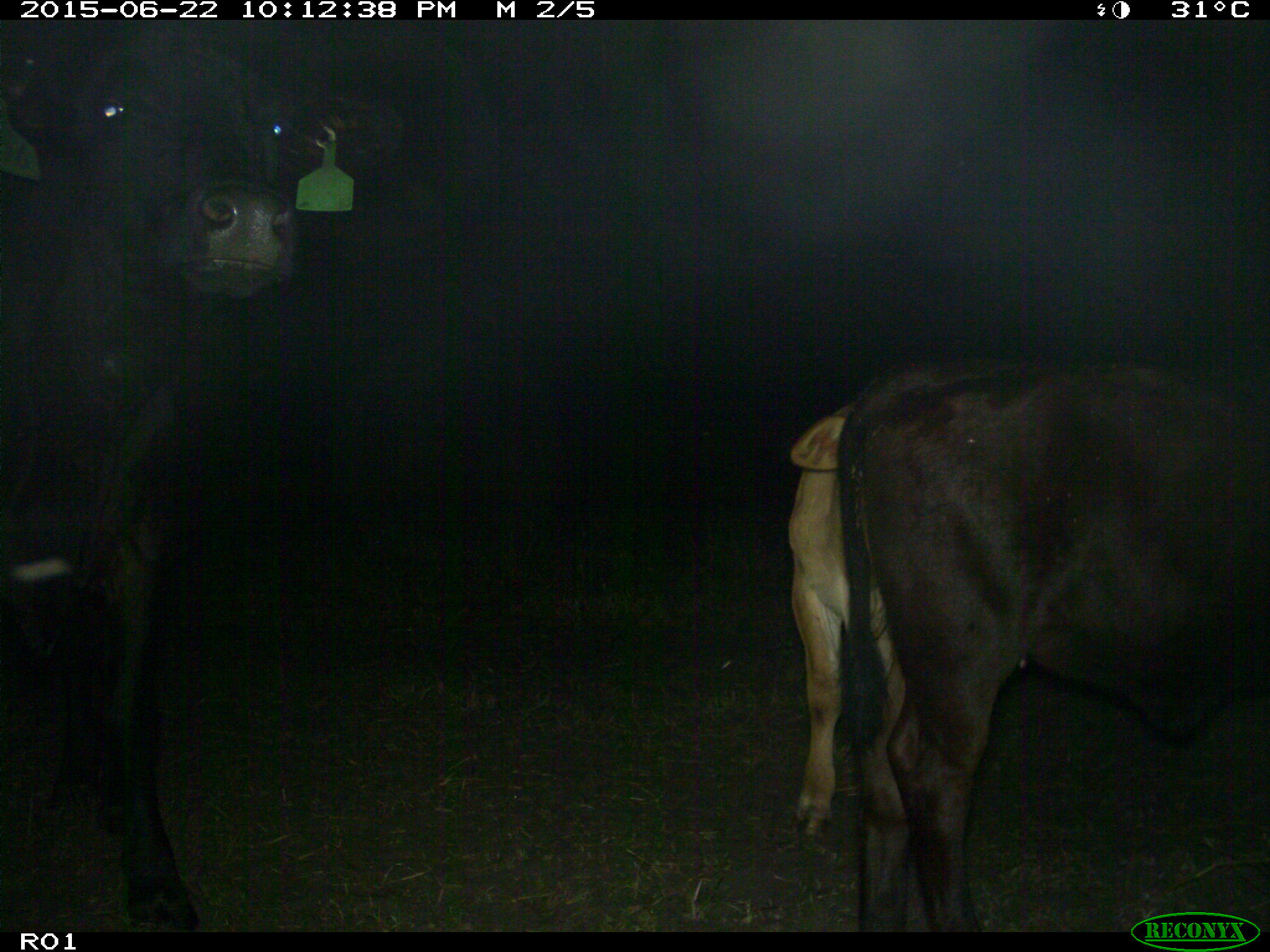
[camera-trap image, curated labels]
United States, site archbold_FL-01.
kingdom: Animalia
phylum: Chordata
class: Mammalia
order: Artiodactyla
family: Bovidae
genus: Bos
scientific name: Bos taurus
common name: domestic cow